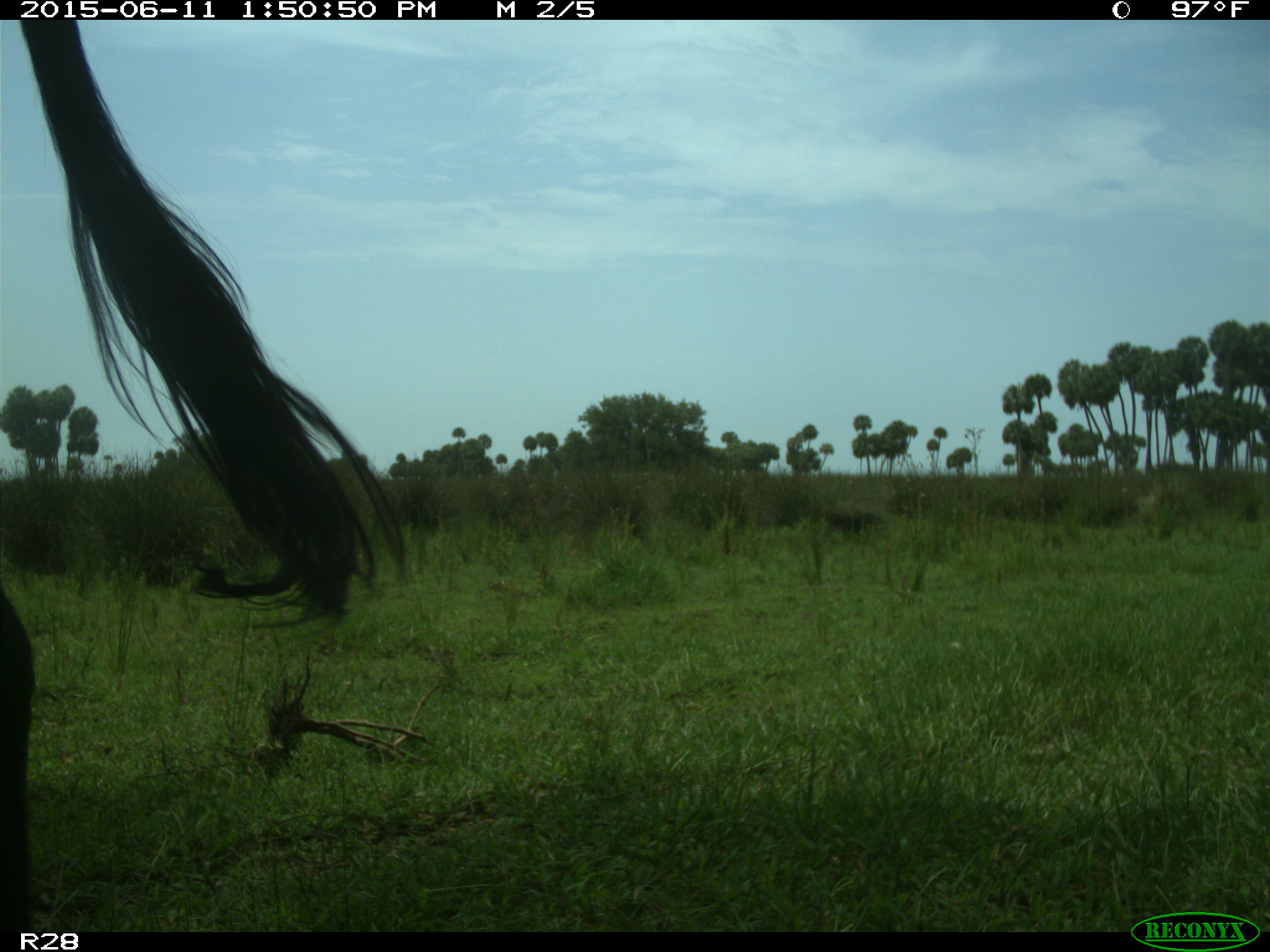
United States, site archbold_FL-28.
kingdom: Animalia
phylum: Chordata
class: Mammalia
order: Artiodactyla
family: Bovidae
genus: Bos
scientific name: Bos taurus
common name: domestic cow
Bos taurus (domestic cow).